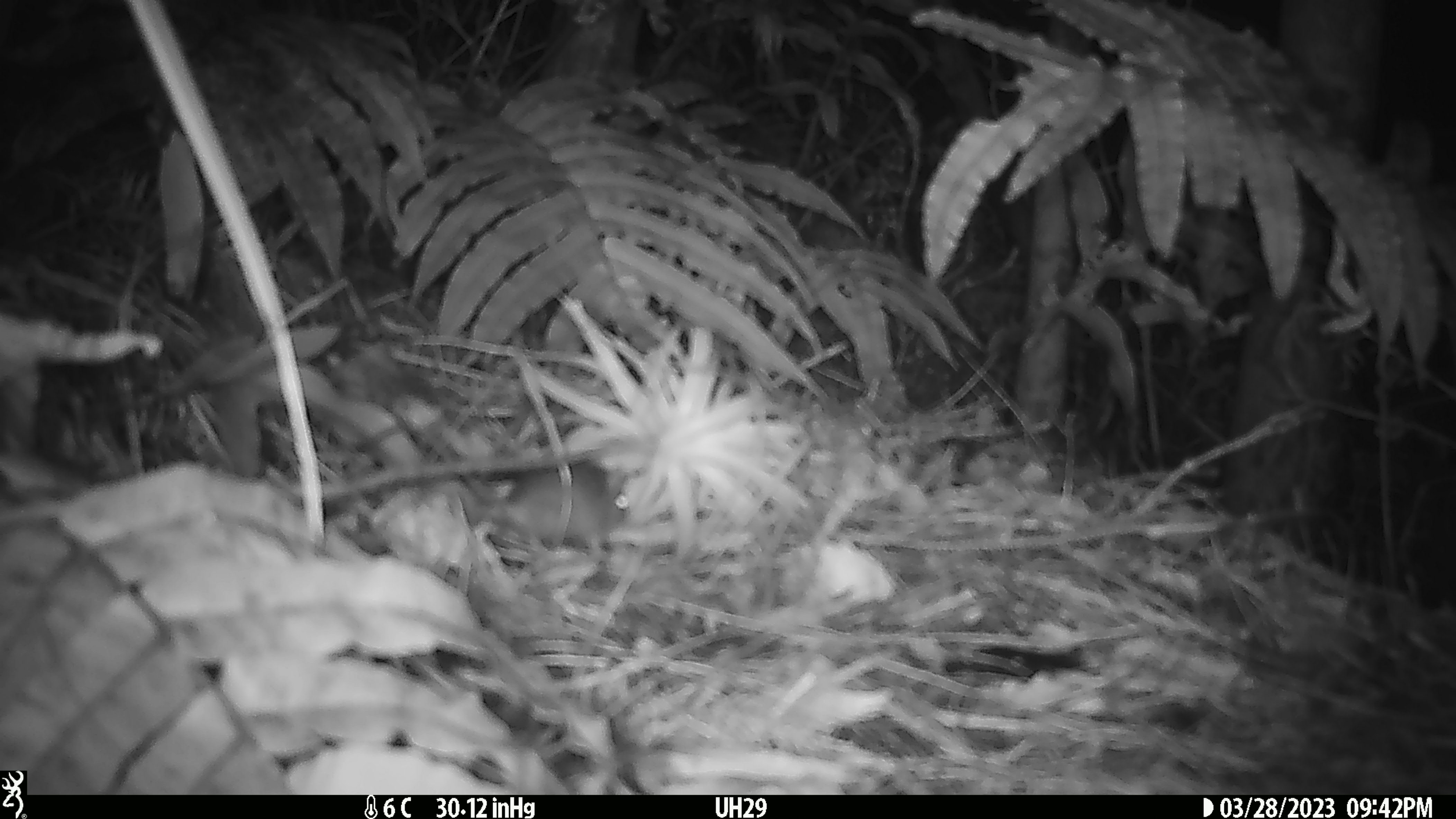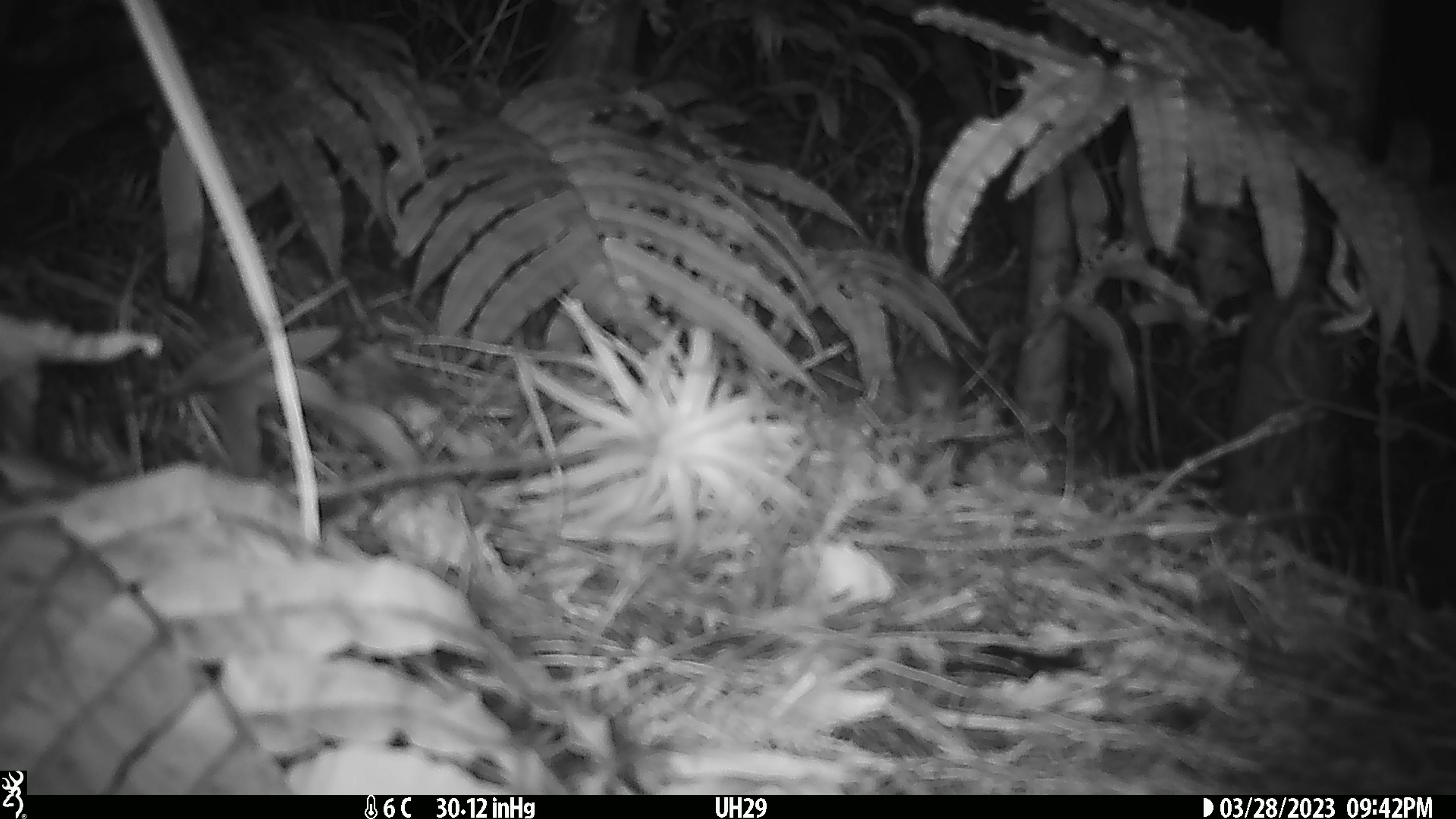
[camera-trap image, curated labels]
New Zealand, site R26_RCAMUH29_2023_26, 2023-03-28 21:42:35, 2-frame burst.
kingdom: Animalia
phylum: Chordata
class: Mammalia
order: Rodentia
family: Muridae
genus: Mus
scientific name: Mus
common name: mouse